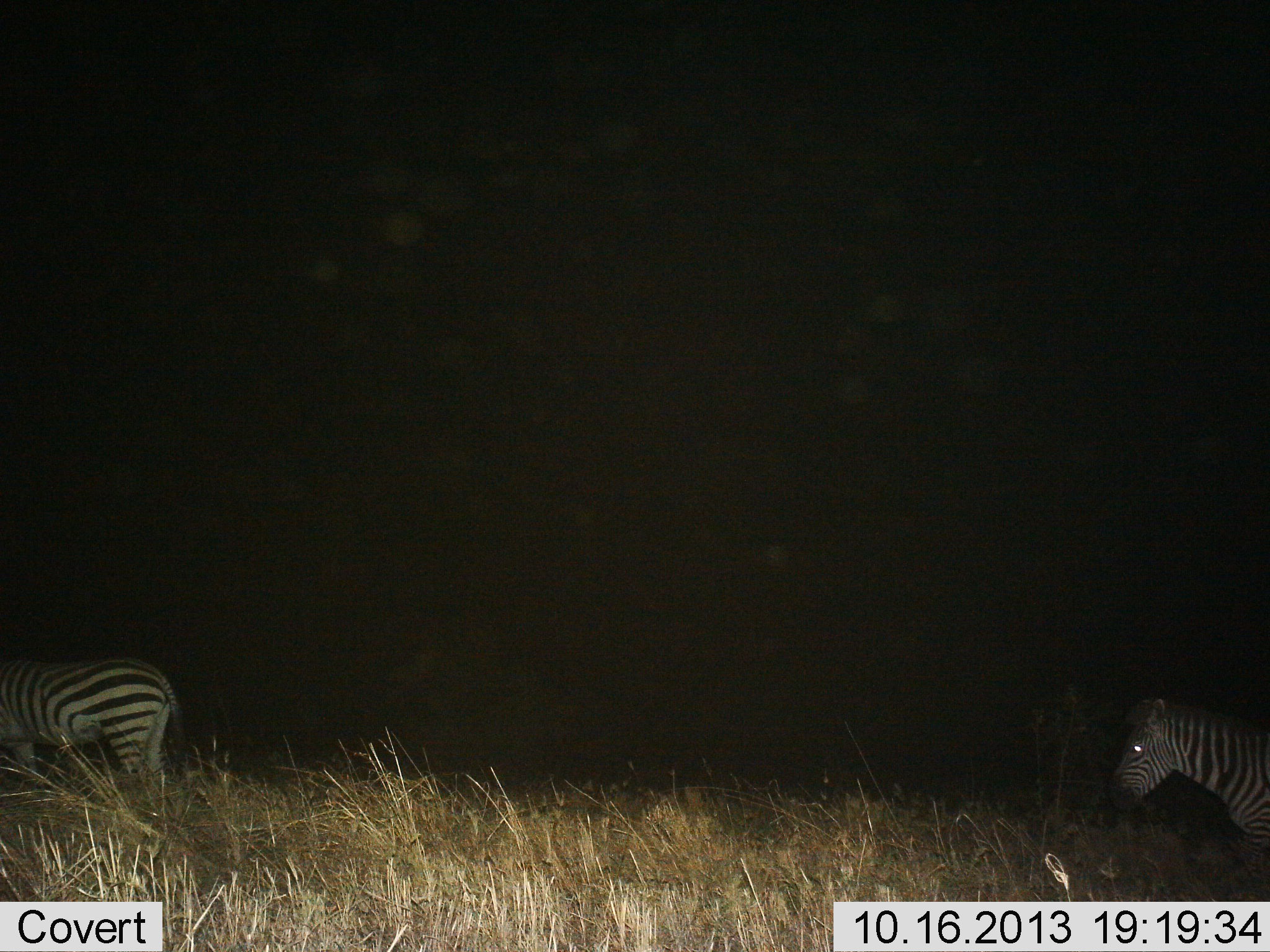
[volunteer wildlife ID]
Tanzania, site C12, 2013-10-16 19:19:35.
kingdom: Animalia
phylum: Chordata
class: Mammalia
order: Perissodactyla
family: Equidae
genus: Equus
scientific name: Equus quagga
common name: plains zebra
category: zebra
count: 2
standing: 32%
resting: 0%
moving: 64%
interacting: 0%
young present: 0%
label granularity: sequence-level